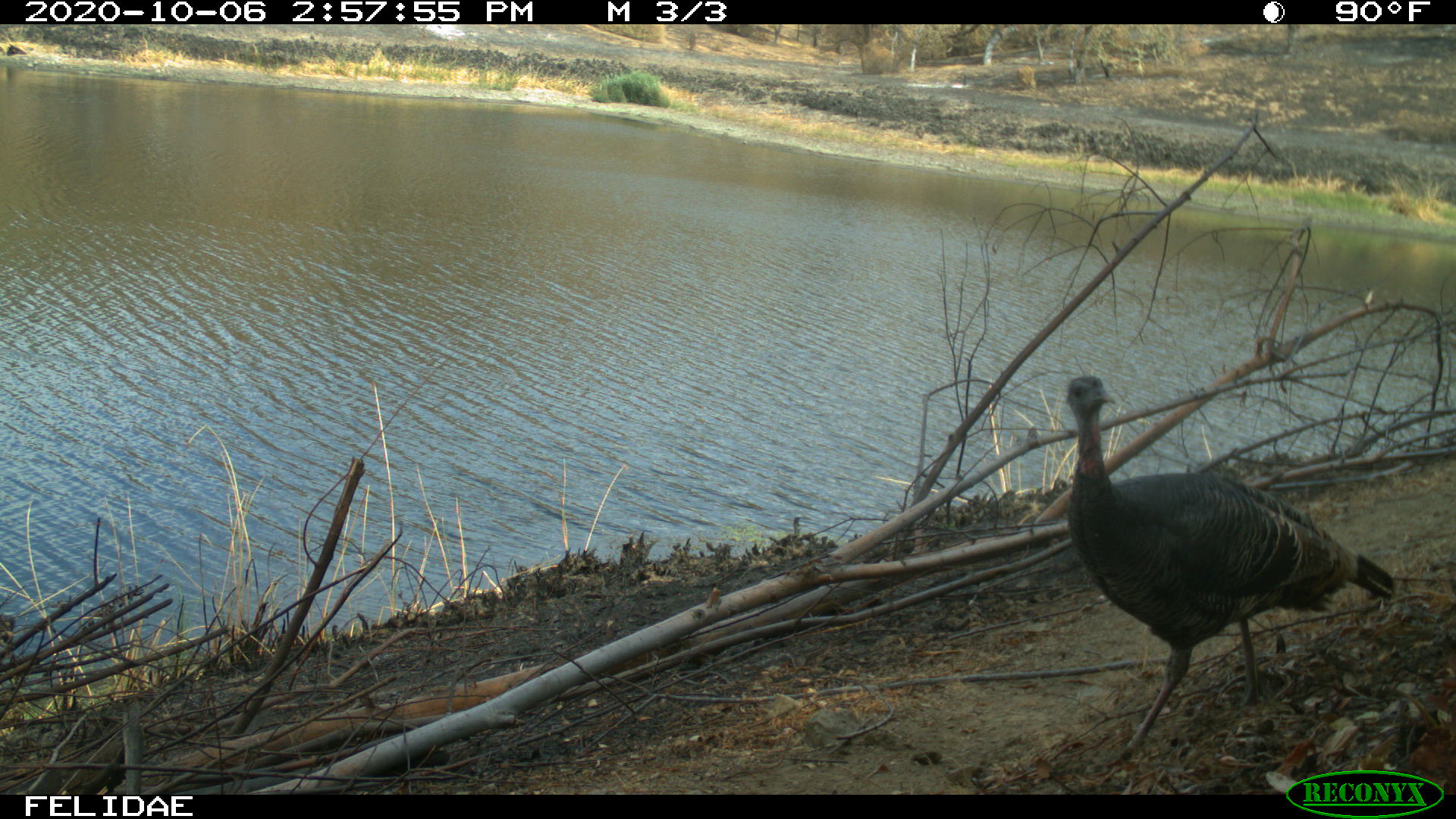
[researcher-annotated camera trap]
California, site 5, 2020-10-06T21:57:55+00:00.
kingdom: Animalia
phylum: Chordata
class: Aves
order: Galliformes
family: Phasianidae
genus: Meleagris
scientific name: Meleagris gallopavo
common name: turkey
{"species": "turkey (Meleagris gallopavo)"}